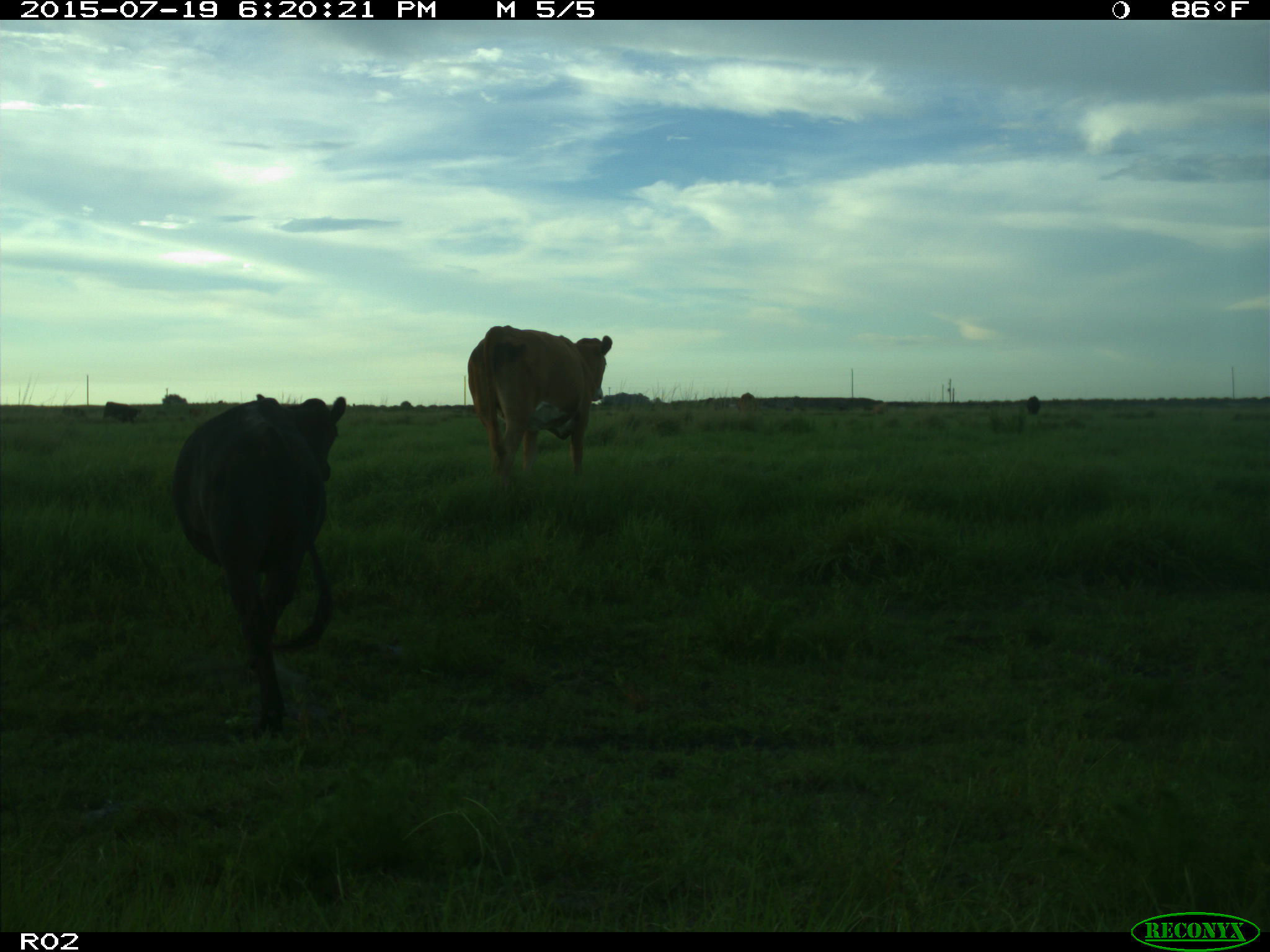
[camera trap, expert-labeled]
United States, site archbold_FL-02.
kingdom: Animalia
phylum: Chordata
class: Mammalia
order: Artiodactyla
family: Bovidae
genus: Bos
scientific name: Bos taurus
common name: domestic cow